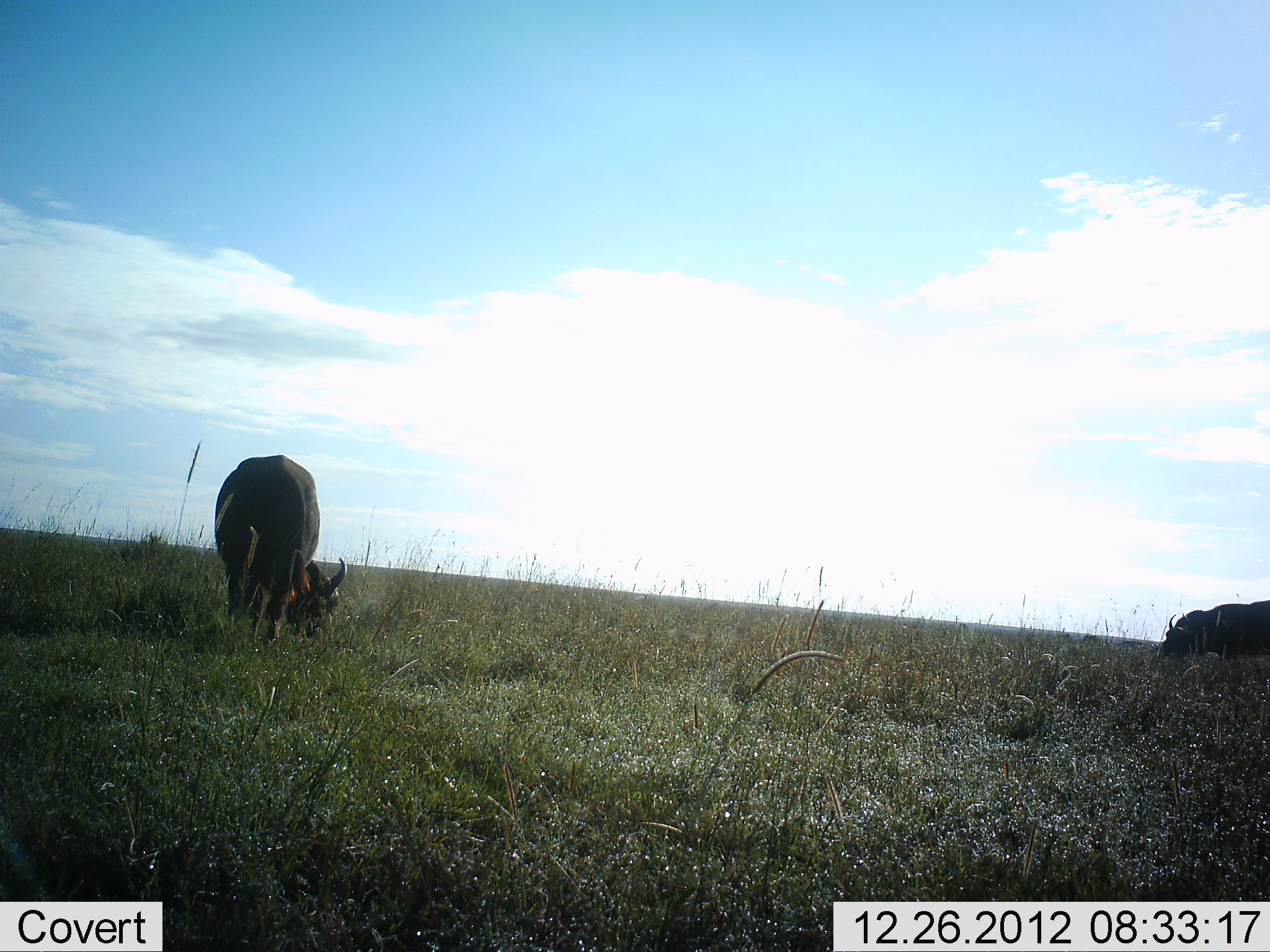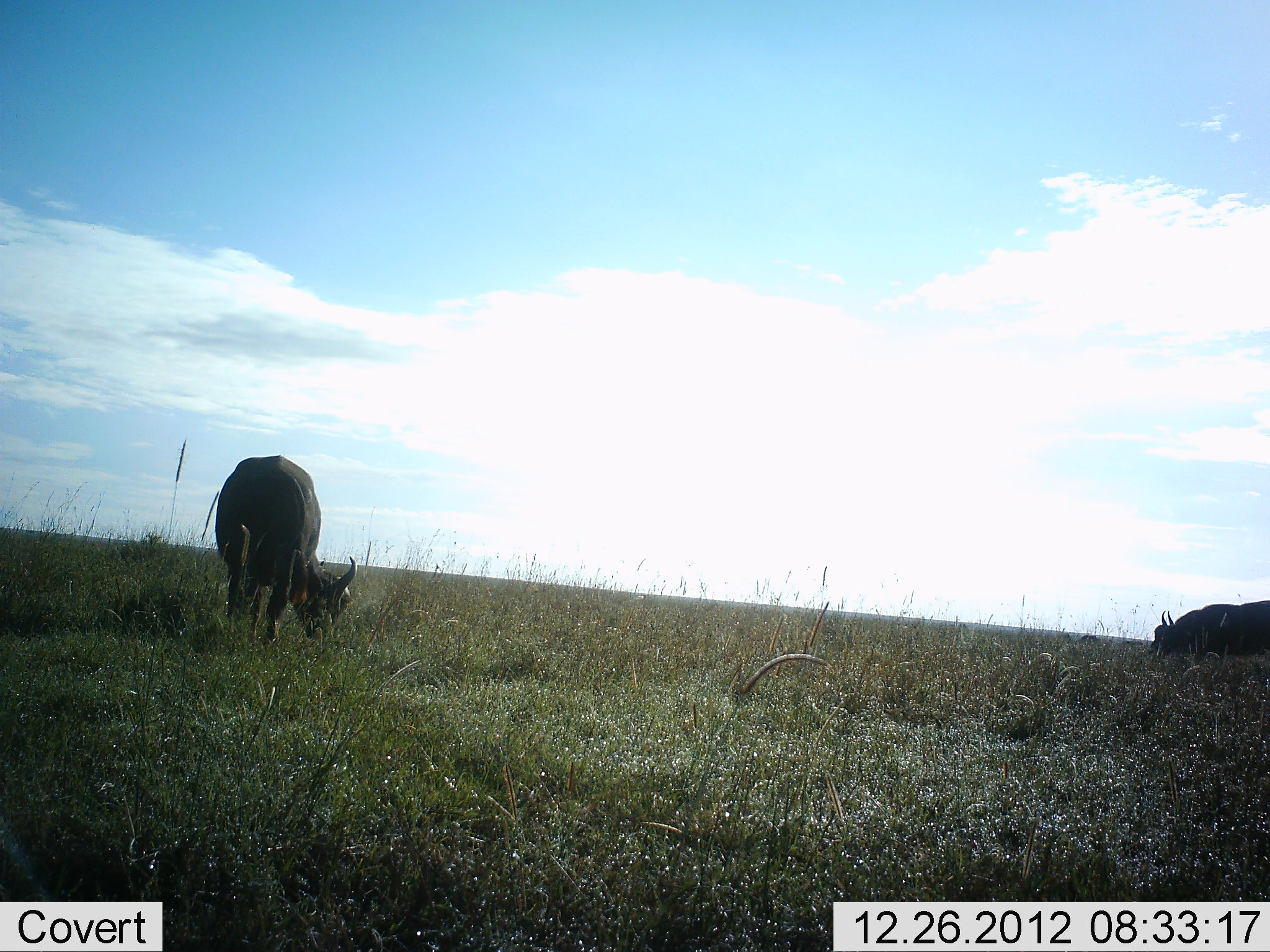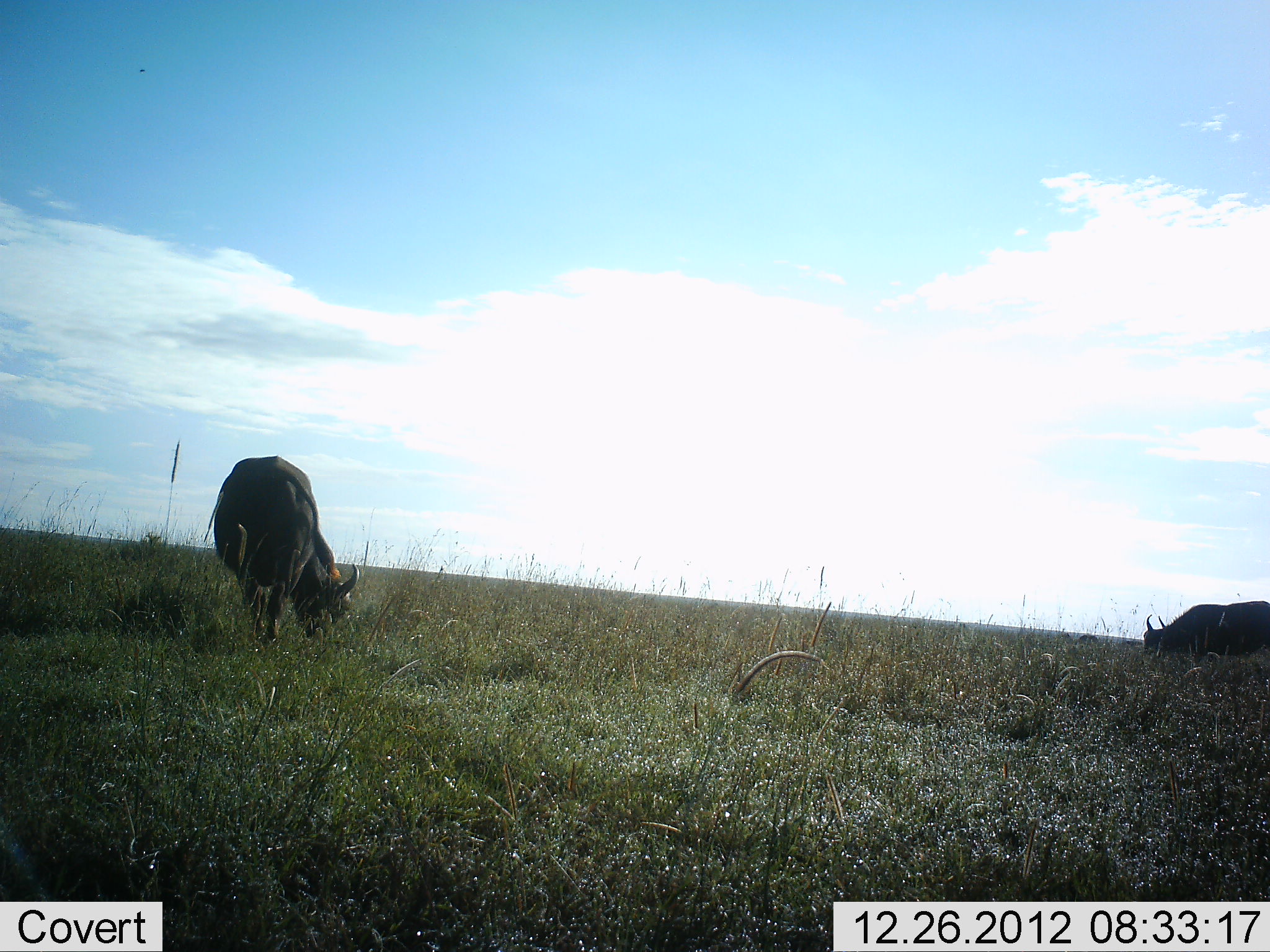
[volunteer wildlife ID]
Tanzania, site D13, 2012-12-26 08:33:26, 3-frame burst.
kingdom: Animalia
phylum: Chordata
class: Mammalia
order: Artiodactyla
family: Bovidae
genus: Syncerus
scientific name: Syncerus caffer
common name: cape buffalo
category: buffalo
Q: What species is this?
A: Buffalo (cape buffalo) (Syncerus caffer).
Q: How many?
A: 2.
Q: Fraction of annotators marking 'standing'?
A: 24%.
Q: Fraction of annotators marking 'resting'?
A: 0%.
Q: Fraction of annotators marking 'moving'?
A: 5%.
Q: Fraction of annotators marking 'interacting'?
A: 0%.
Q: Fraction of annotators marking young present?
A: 0%.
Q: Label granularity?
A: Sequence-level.